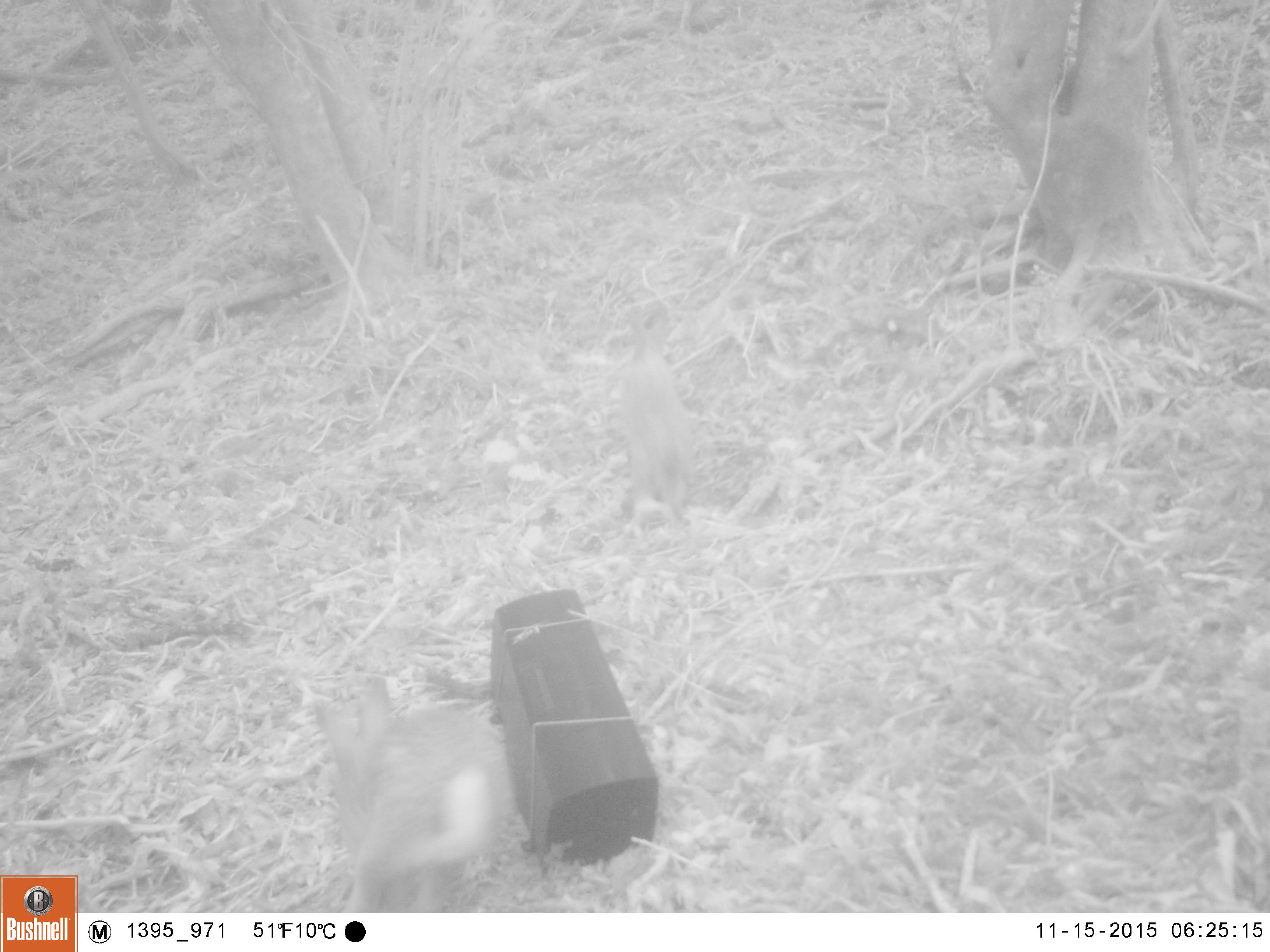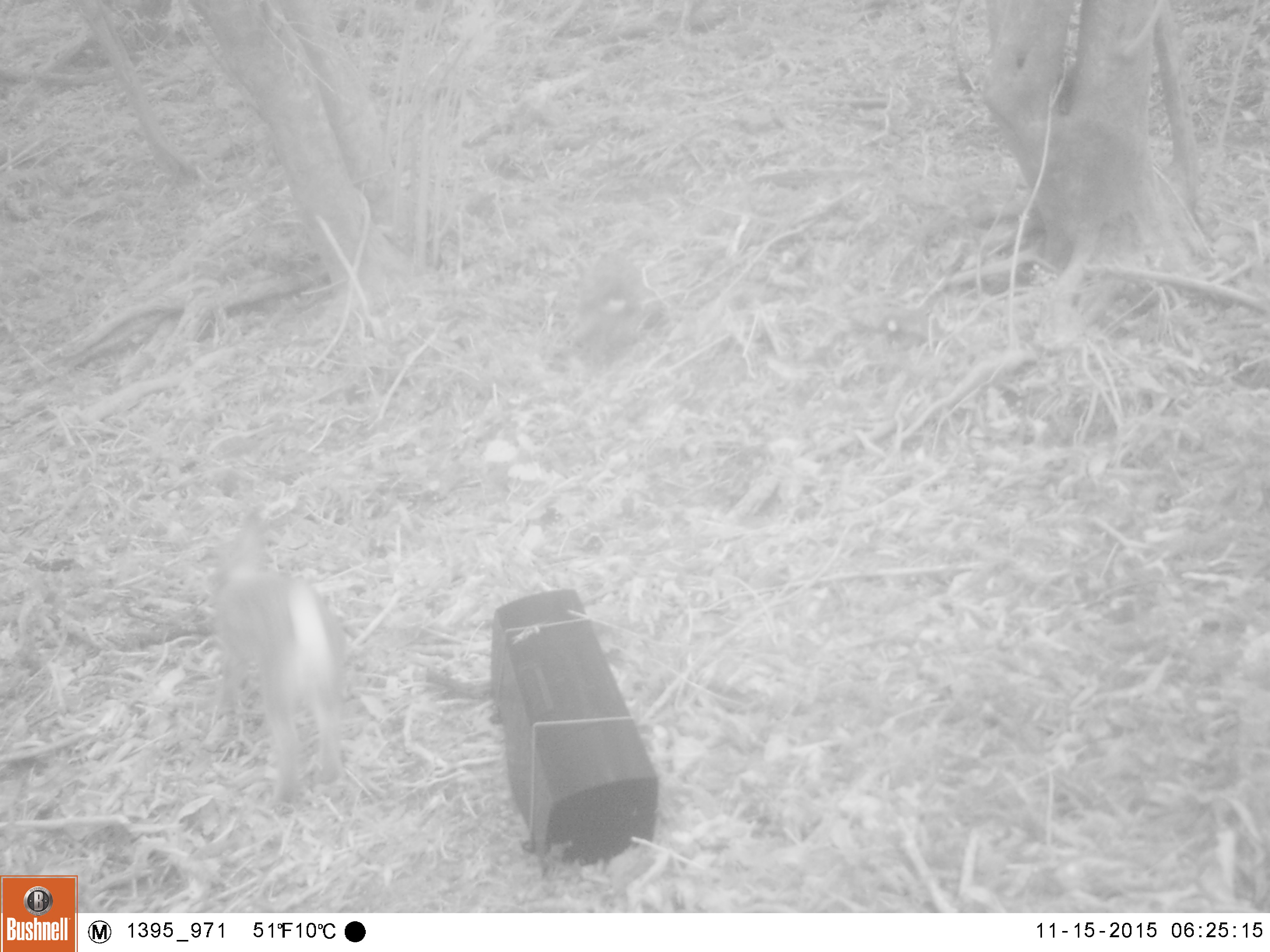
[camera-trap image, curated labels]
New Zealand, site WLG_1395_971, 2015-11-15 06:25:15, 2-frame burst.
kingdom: Animalia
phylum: Chordata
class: Mammalia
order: Lagomorpha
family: Leporidae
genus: Oryctolagus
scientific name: Oryctolagus cuniculus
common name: european rabbit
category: rabbit